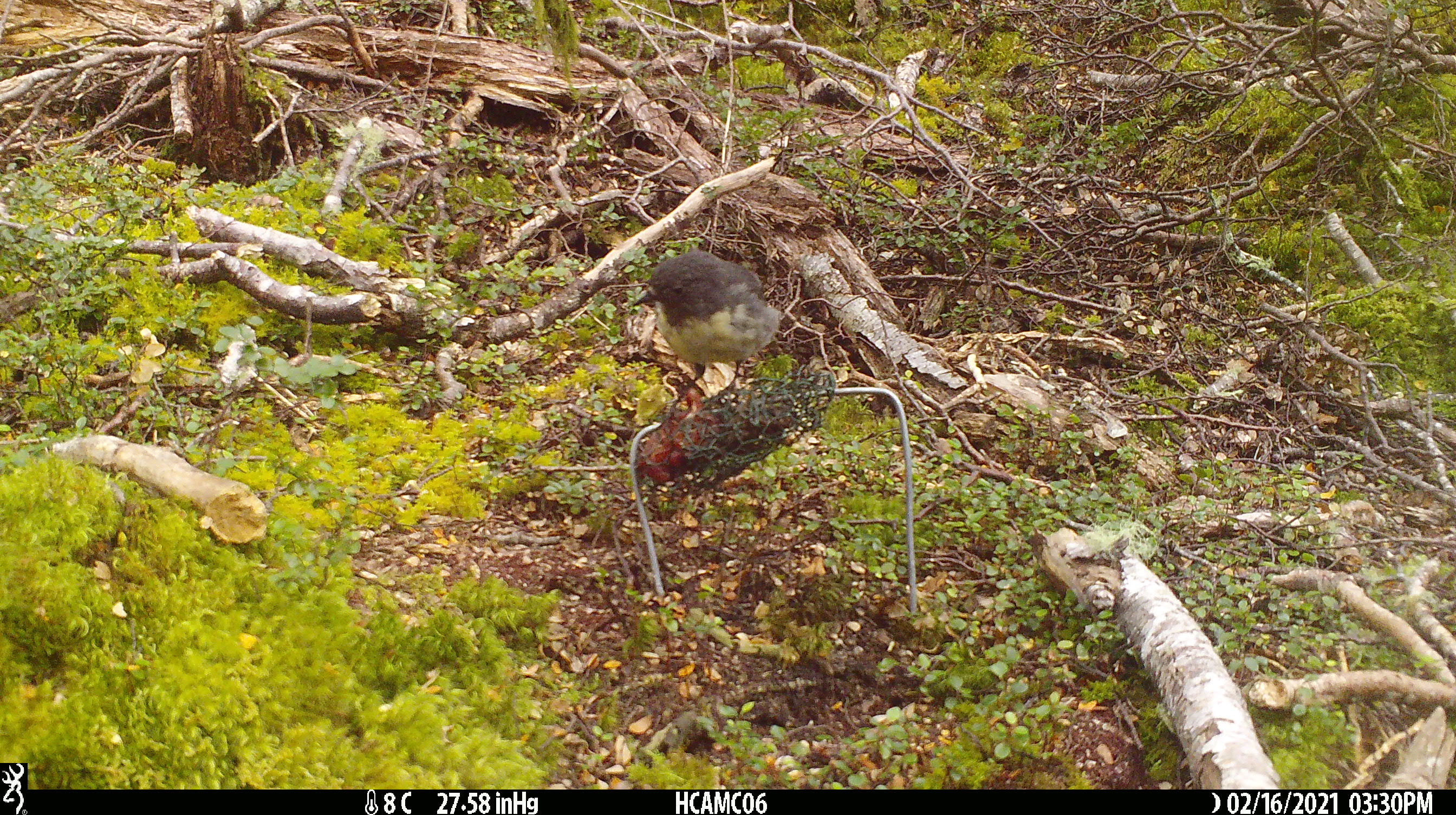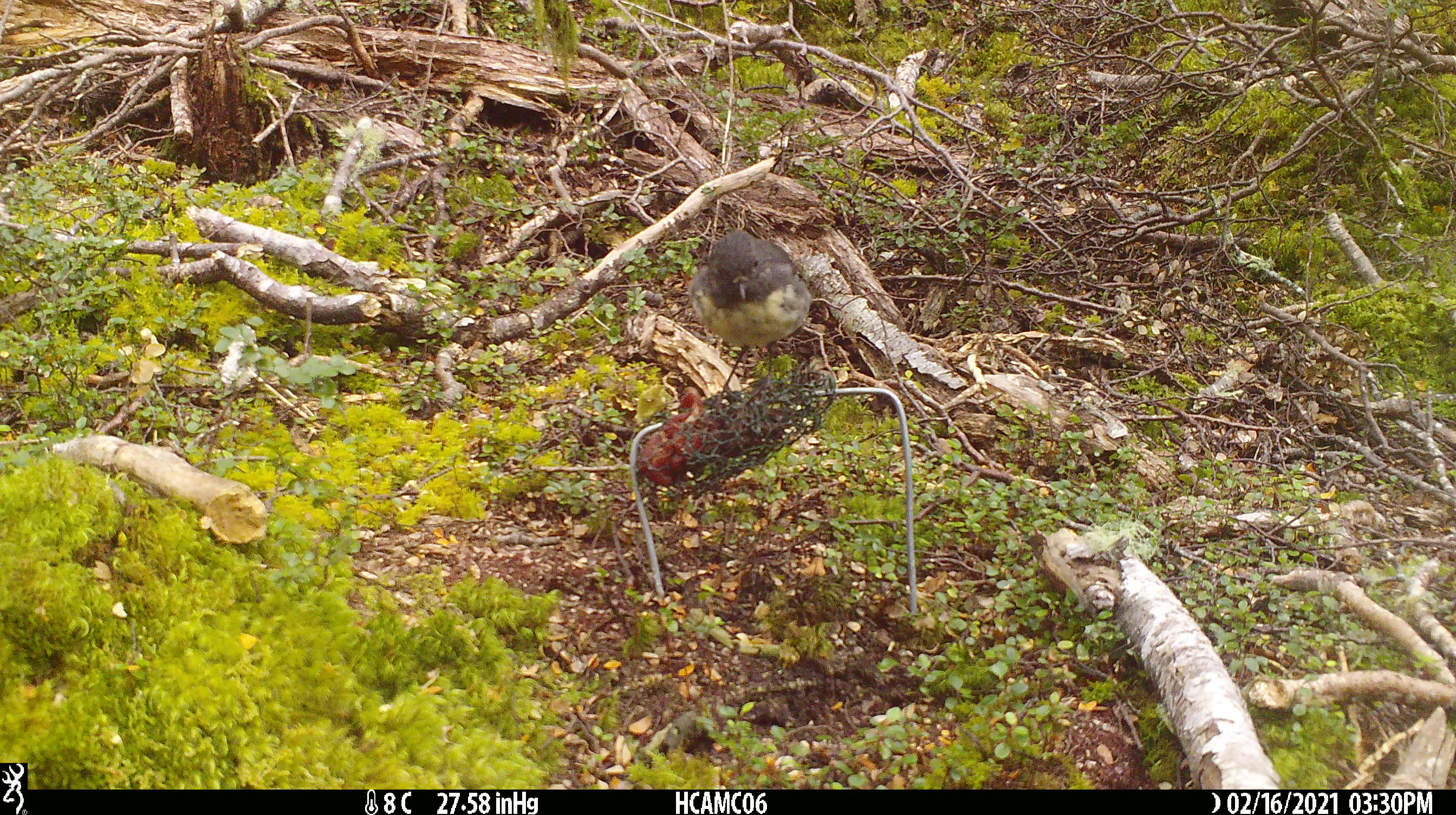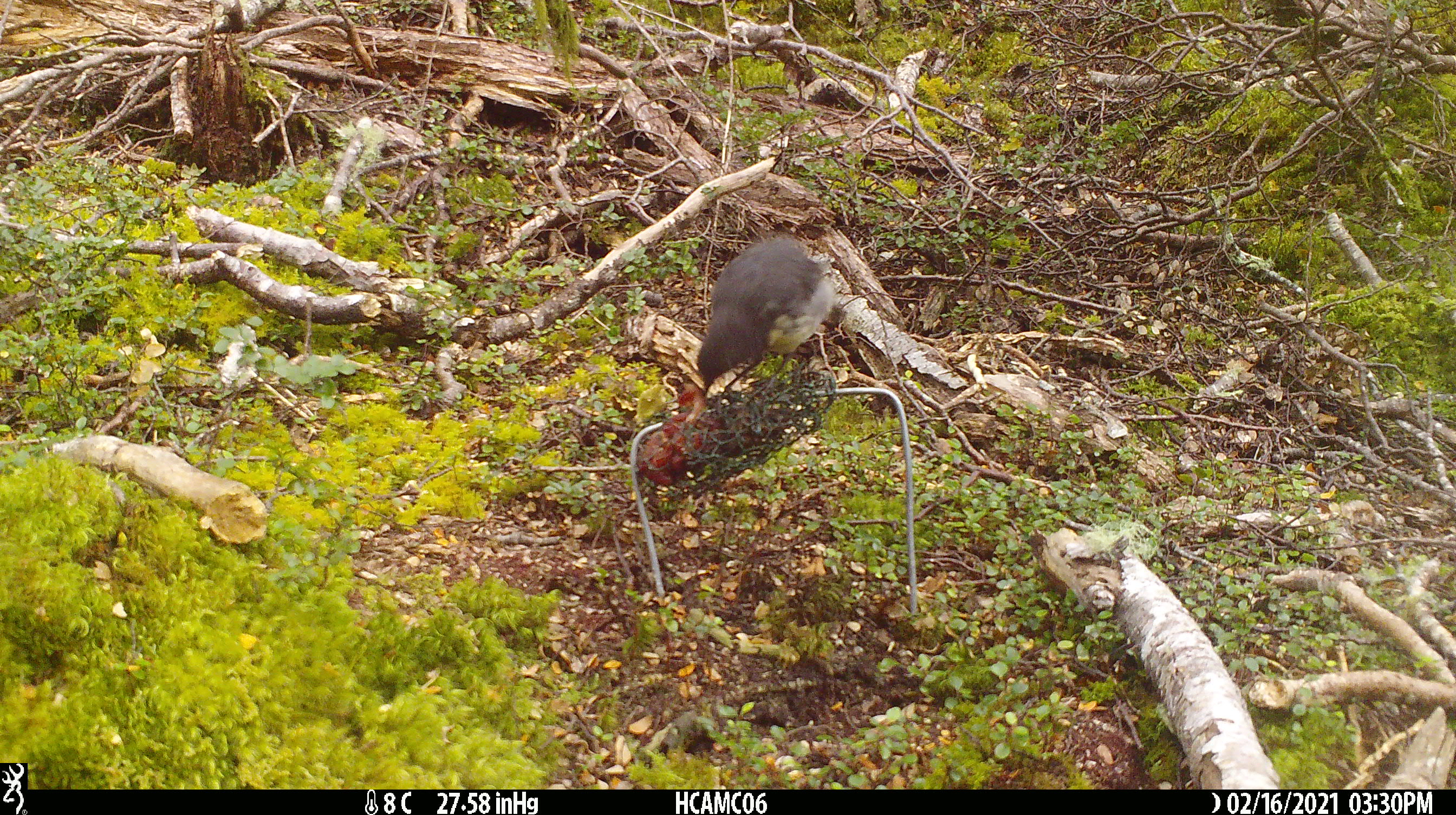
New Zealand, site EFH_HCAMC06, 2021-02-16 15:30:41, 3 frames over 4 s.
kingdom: Animalia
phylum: Chordata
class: Aves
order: Passeriformes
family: Petroicidae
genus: Petroica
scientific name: Petroica australis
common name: new zealand robin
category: robin